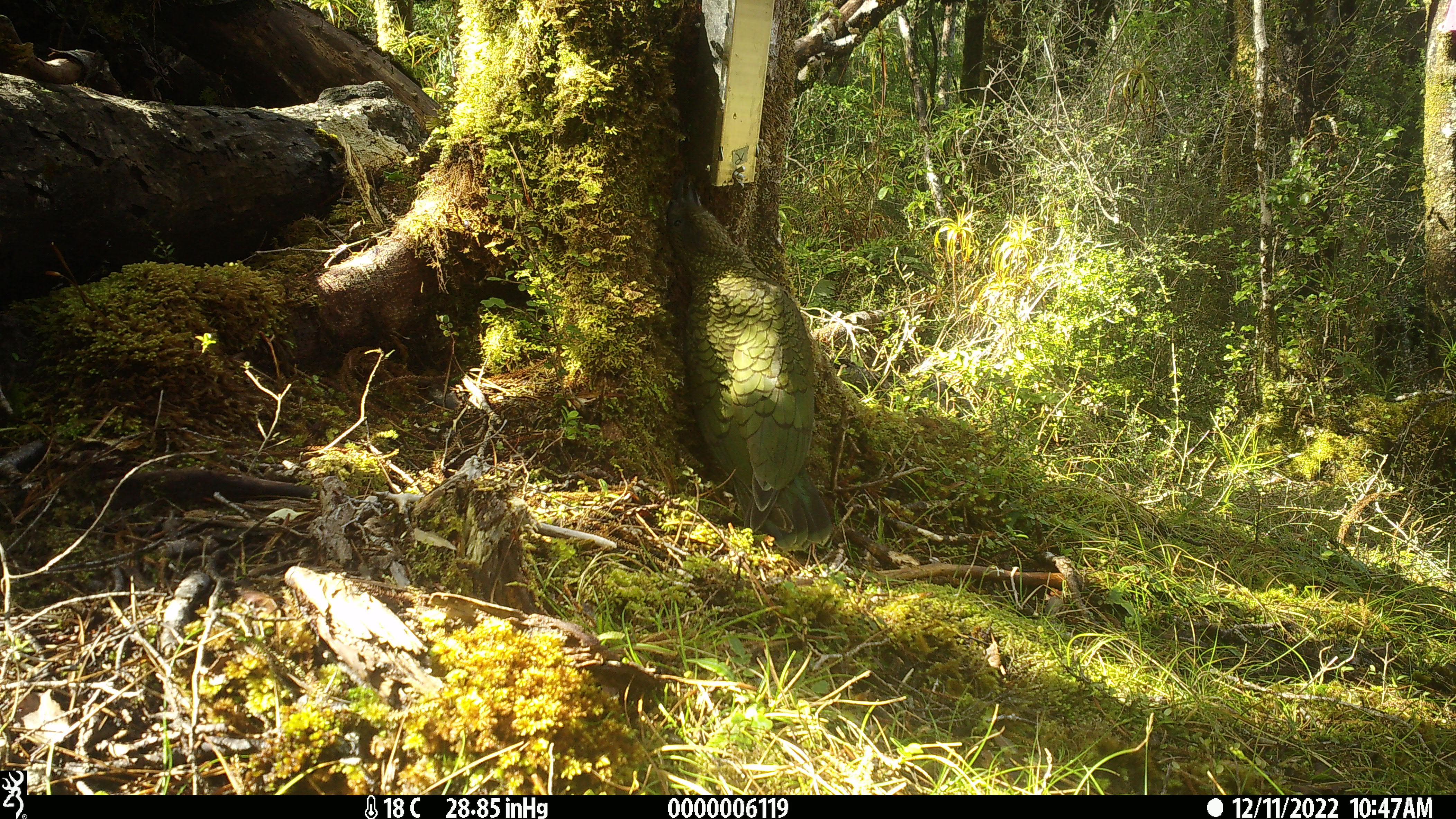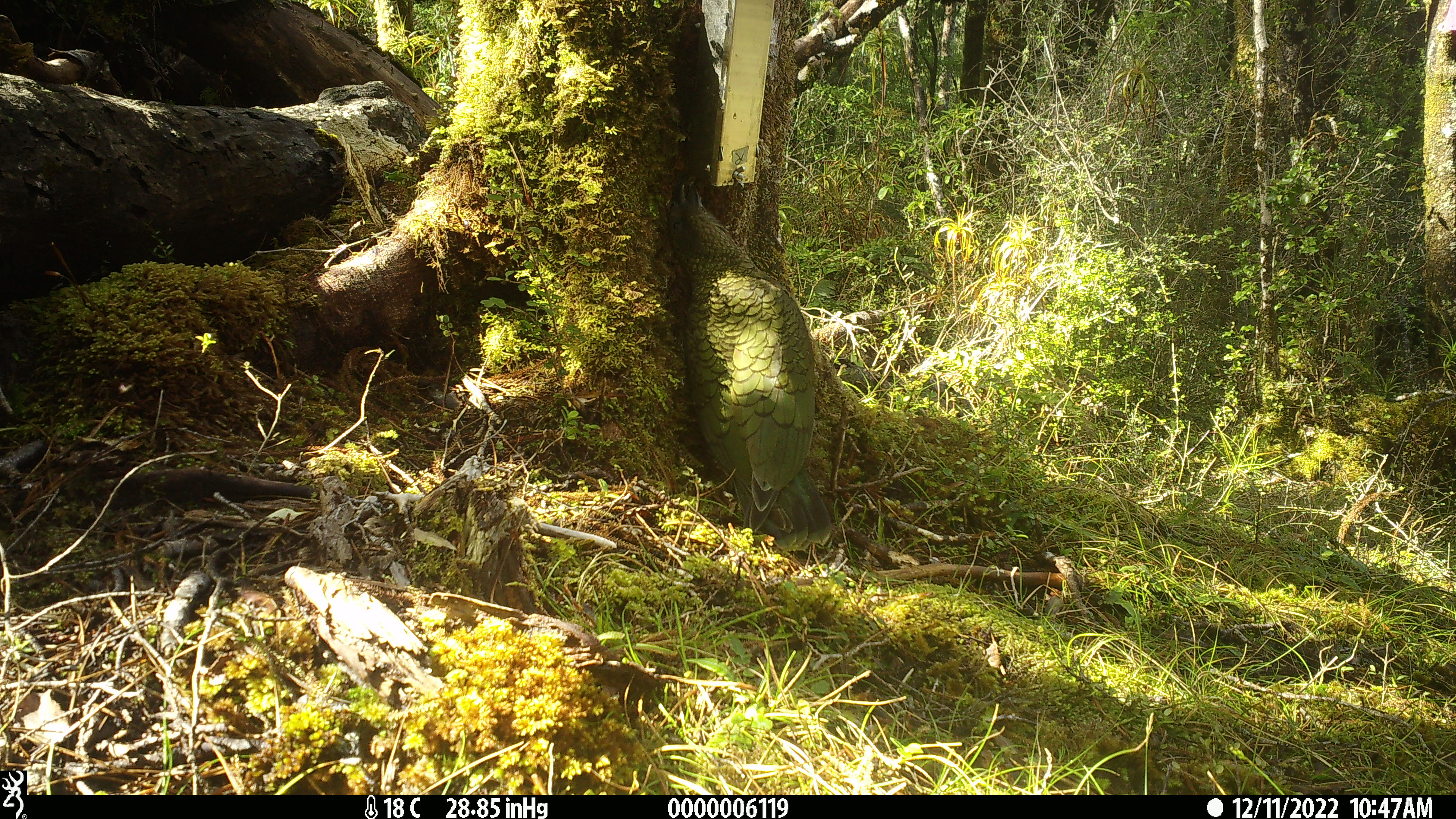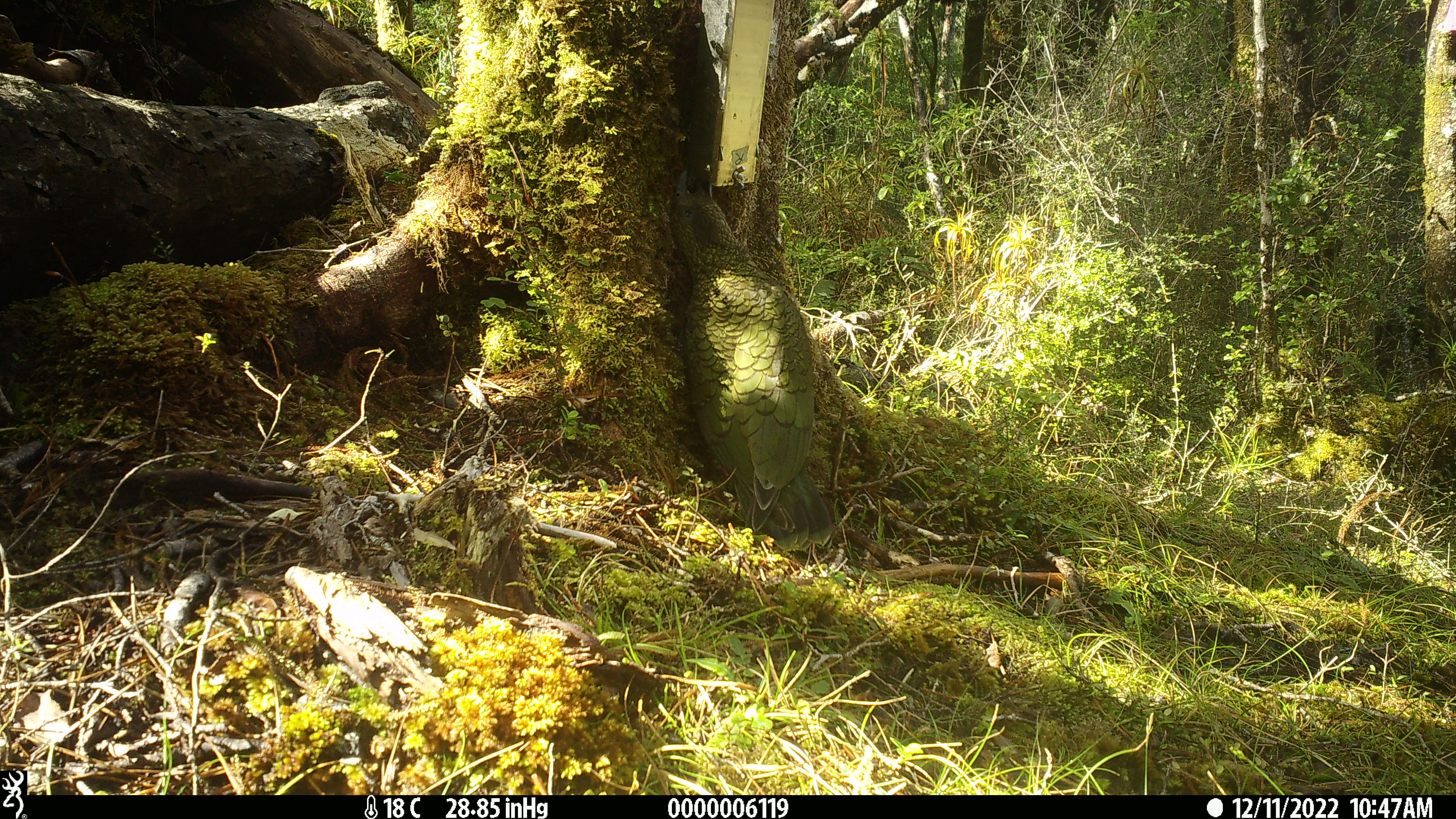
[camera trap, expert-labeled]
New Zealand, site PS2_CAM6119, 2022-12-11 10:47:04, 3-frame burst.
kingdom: Animalia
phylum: Chordata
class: Aves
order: Psittaciformes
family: Strigopidae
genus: Nestor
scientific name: Nestor notabilis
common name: kea